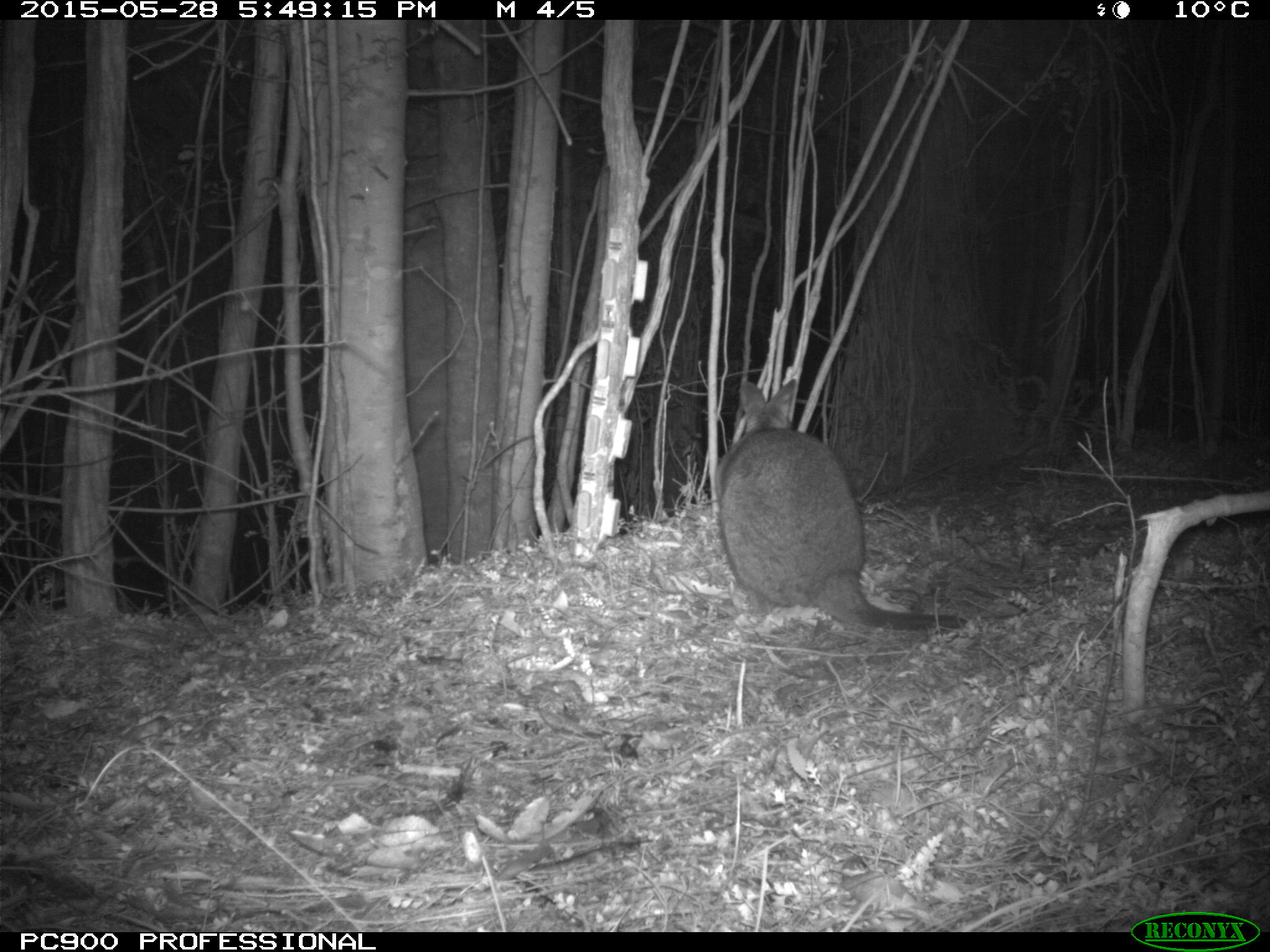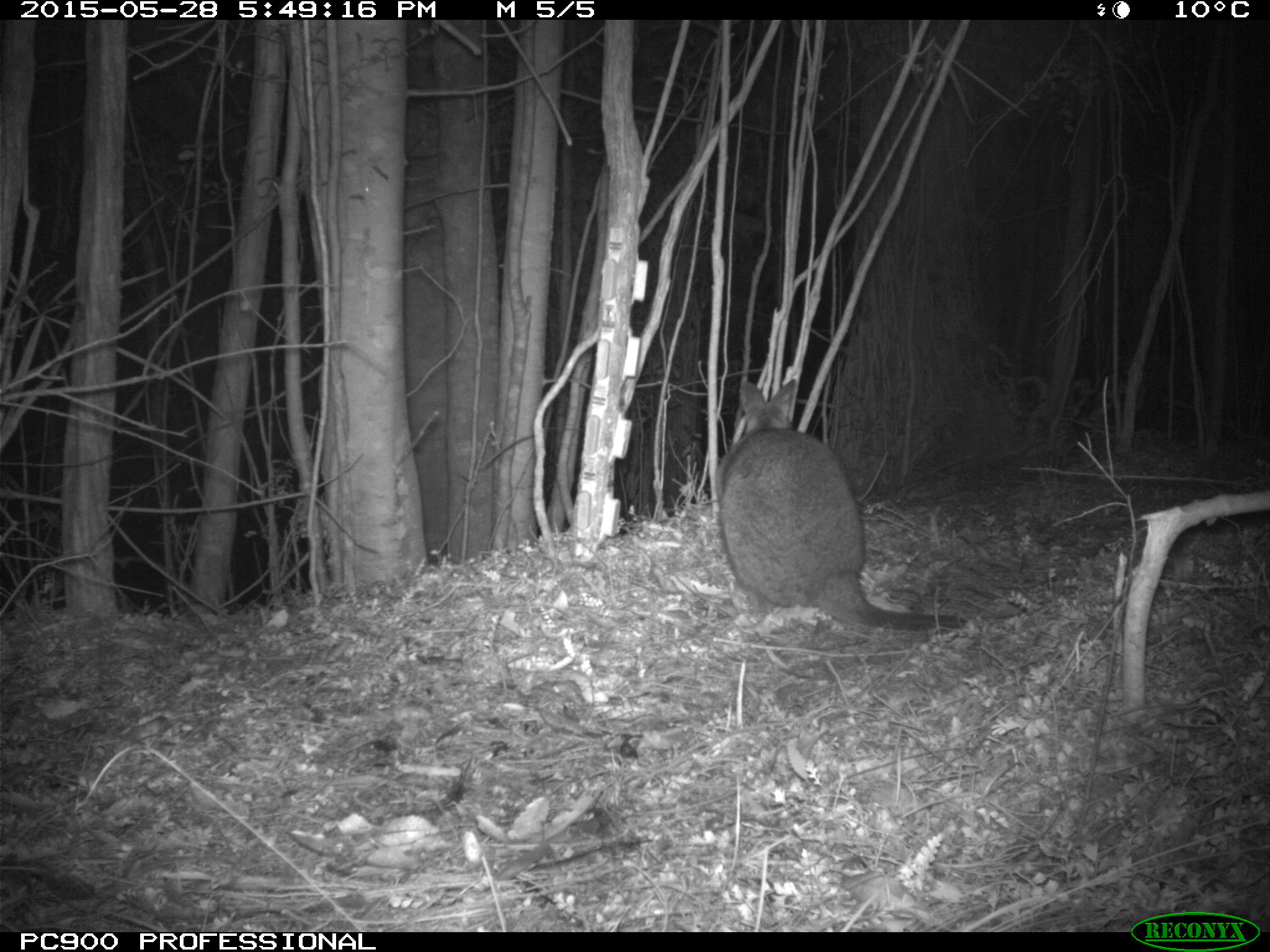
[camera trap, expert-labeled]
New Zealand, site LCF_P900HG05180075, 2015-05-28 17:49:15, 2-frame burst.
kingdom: Animalia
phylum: Chordata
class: Mammalia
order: Diprotodontia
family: Macropodidae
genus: Notamacropus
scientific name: Notamacropus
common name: wallaby